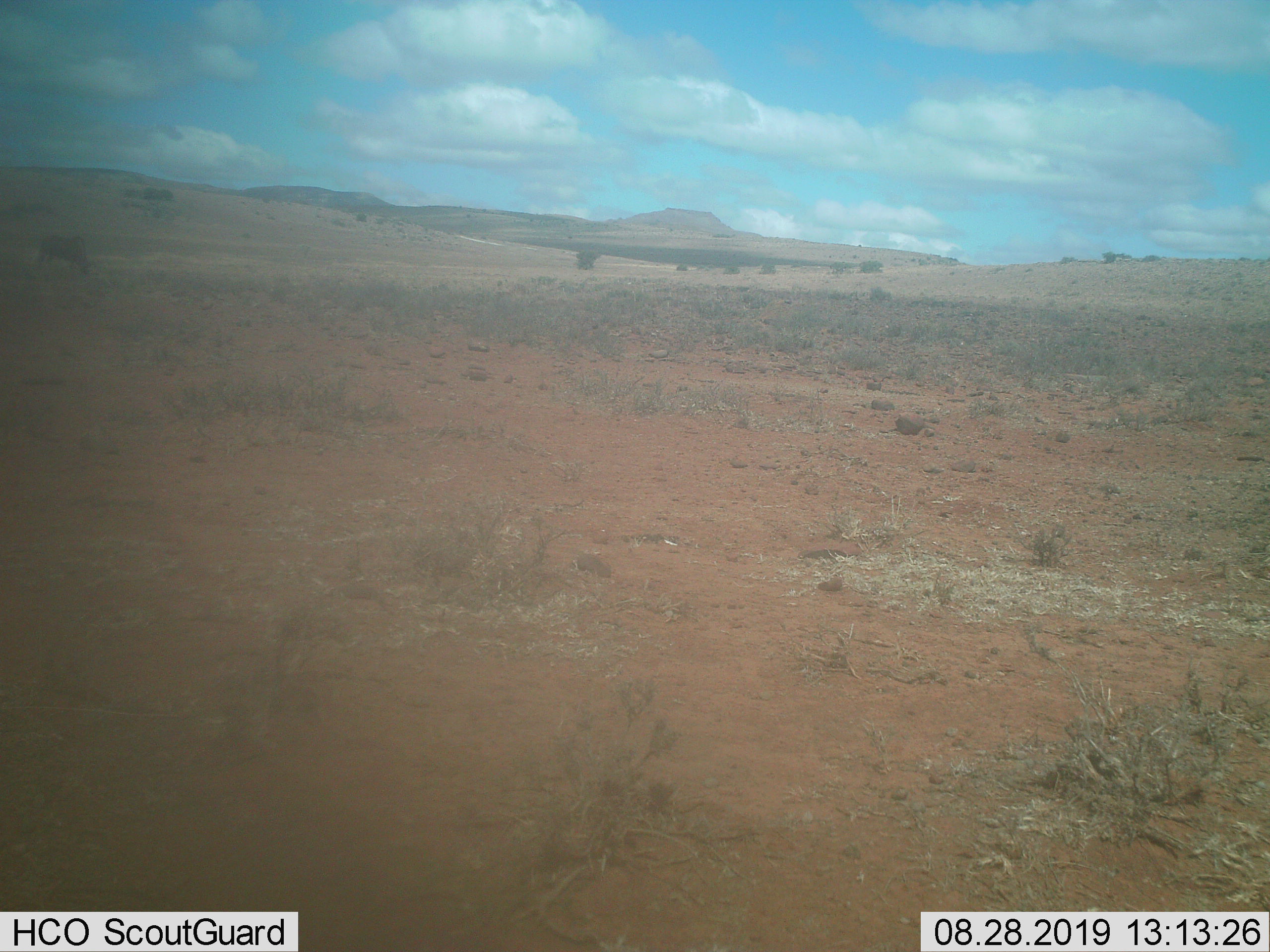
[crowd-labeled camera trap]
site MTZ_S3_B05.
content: unidentified animal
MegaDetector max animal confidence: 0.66